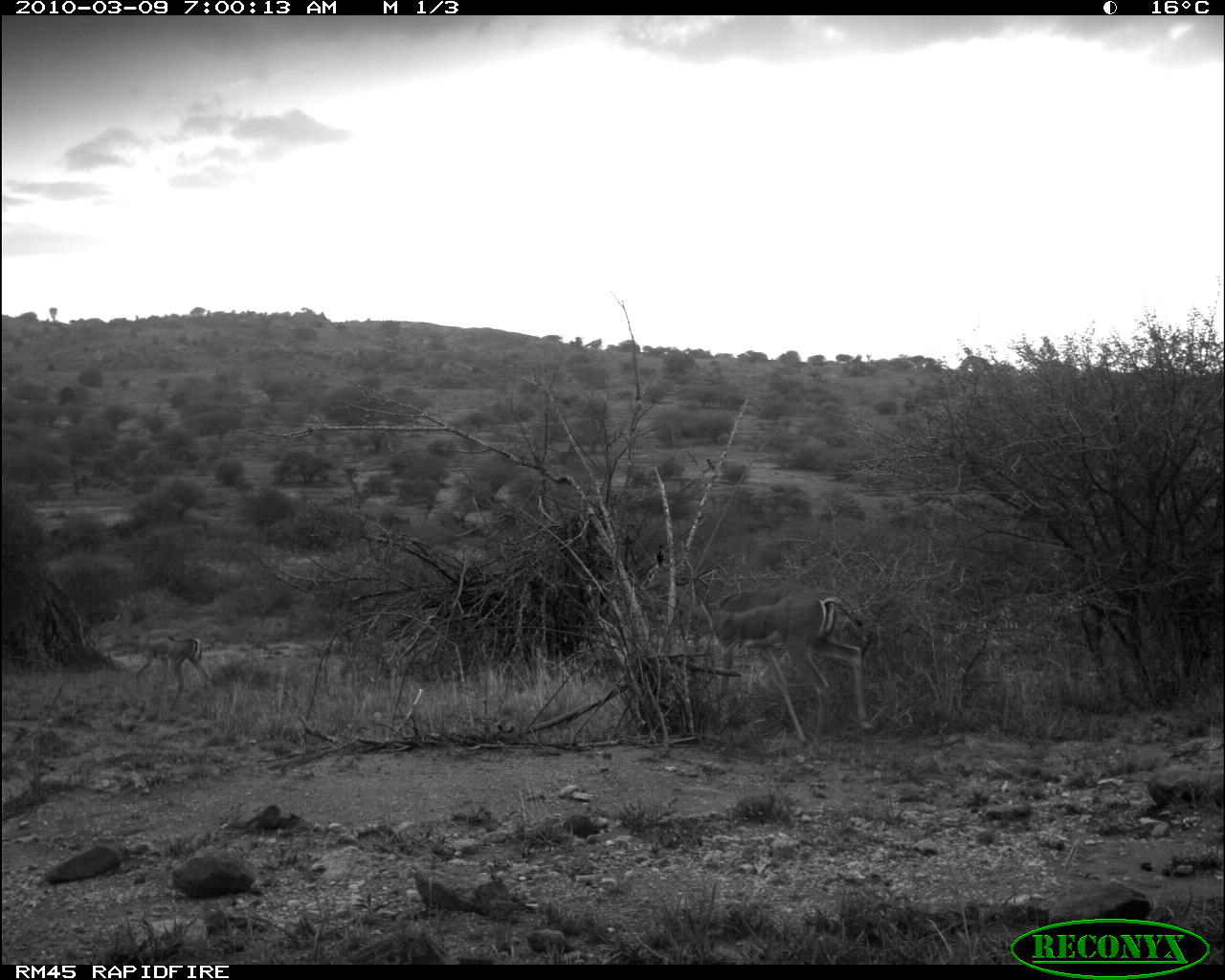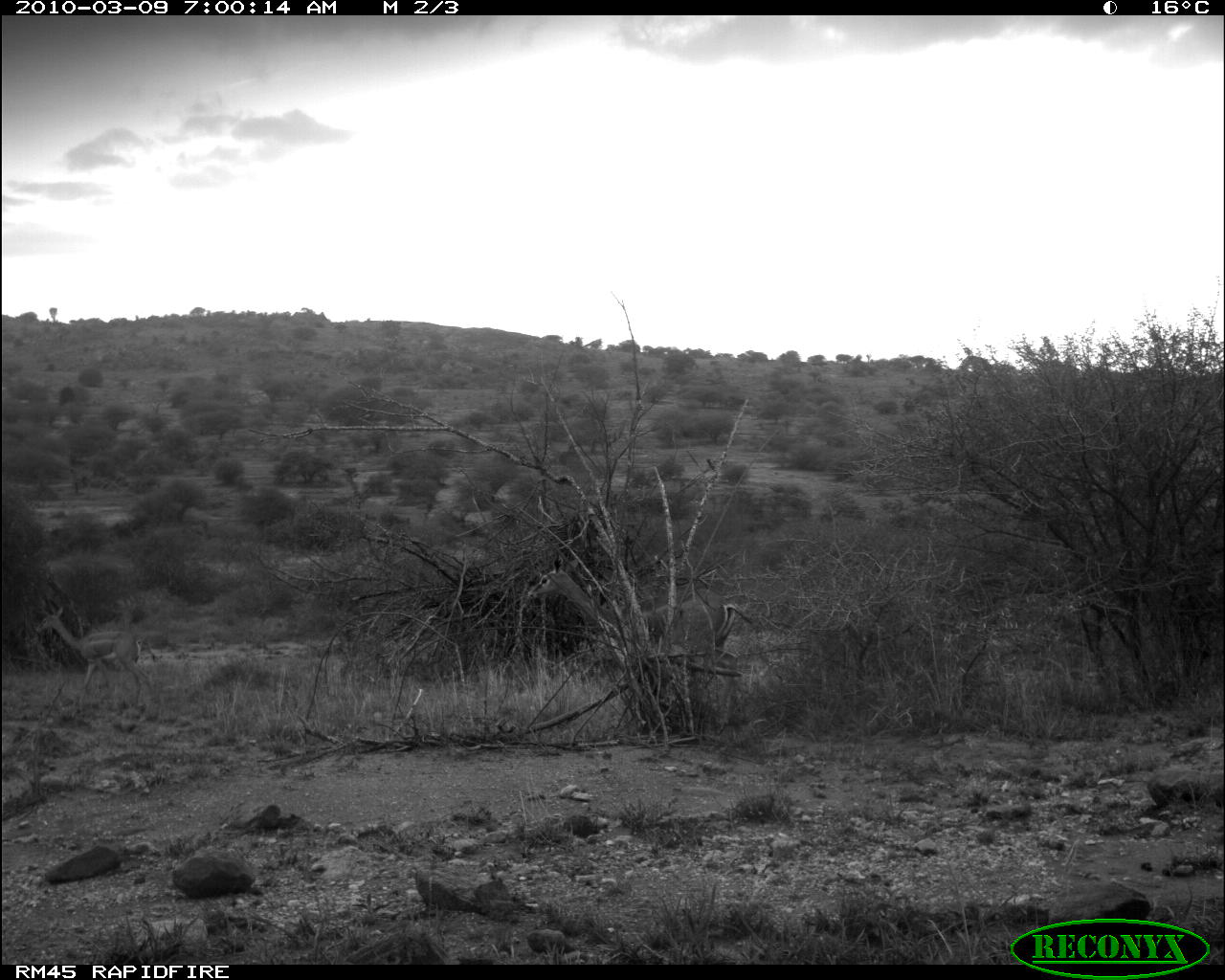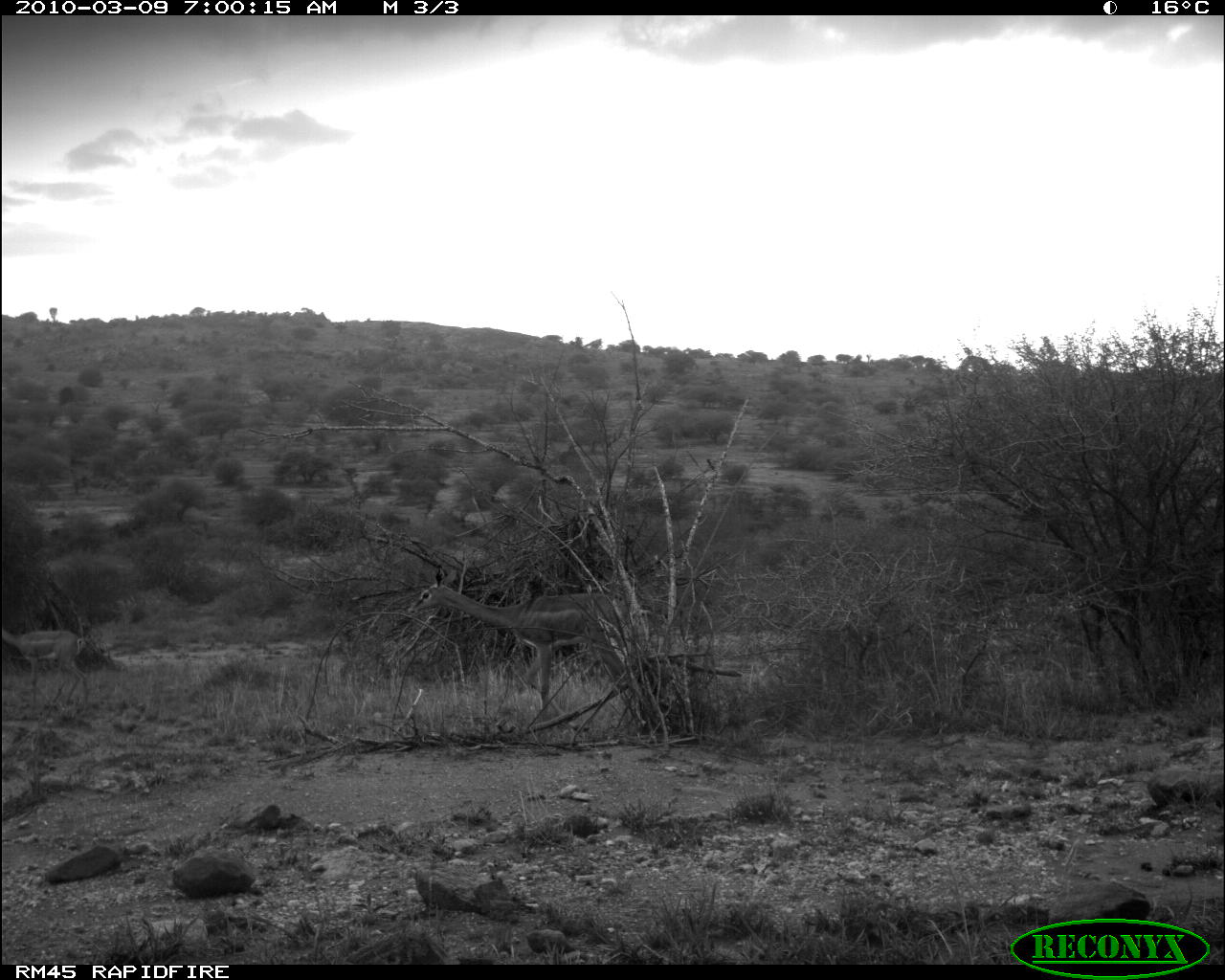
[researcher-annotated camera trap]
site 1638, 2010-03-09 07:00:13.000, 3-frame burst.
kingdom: Animalia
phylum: Chordata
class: Mammalia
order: Artiodactyla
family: Bovidae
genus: Litocranius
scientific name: Litocranius walleri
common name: gerenuk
Litocranius walleri (gerenuk), count 2.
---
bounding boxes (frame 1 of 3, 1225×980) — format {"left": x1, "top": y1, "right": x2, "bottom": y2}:
litocranius walleri: {"left": 638, "top": 546, "right": 876, "bottom": 750}; {"left": 99, "top": 611, "right": 217, "bottom": 716}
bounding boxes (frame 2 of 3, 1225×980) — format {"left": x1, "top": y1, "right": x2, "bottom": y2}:
litocranius walleri: {"left": 522, "top": 554, "right": 757, "bottom": 732}; {"left": 31, "top": 606, "right": 157, "bottom": 711}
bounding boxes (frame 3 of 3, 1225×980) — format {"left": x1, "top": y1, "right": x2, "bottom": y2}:
litocranius walleri: {"left": 409, "top": 554, "right": 611, "bottom": 721}; {"left": 0, "top": 622, "right": 92, "bottom": 712}